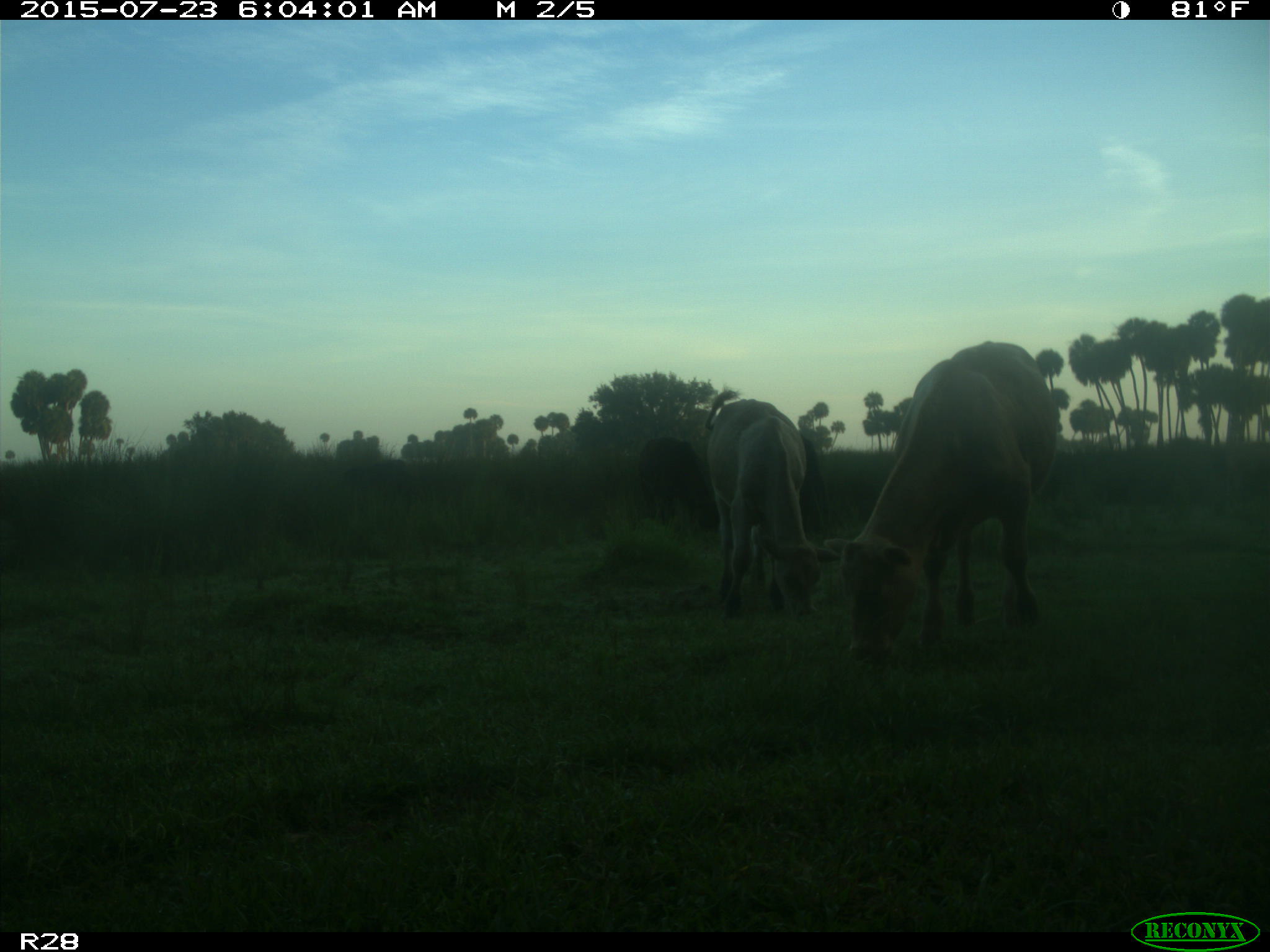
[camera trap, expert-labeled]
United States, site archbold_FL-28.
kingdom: Animalia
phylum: Chordata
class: Mammalia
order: Artiodactyla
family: Bovidae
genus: Bos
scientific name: Bos taurus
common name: domestic cow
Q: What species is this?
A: Bos taurus (domestic cow).